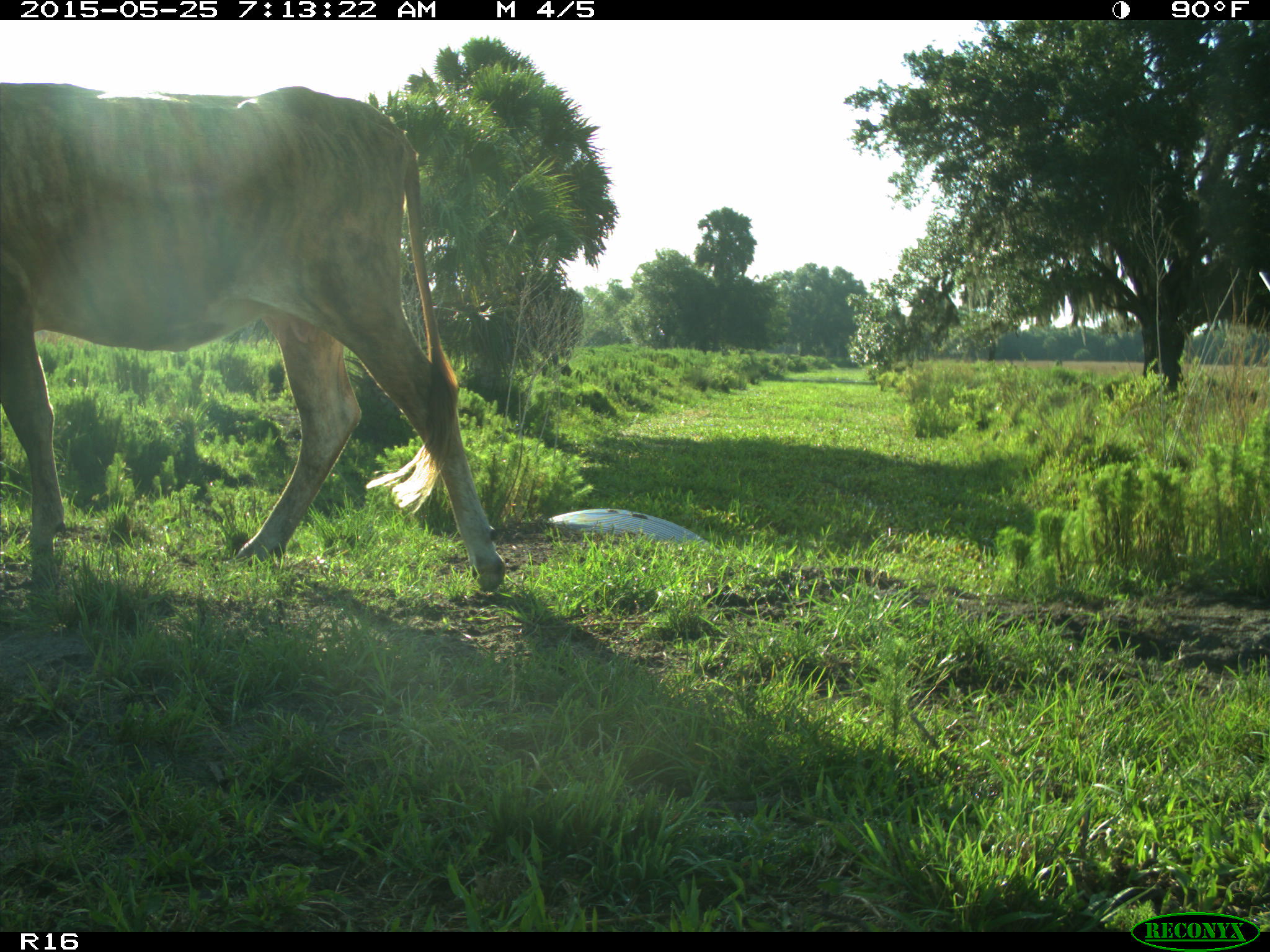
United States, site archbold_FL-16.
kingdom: Animalia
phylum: Chordata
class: Mammalia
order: Artiodactyla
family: Bovidae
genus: Bos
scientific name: Bos taurus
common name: domestic cow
Bos taurus (domestic cow).